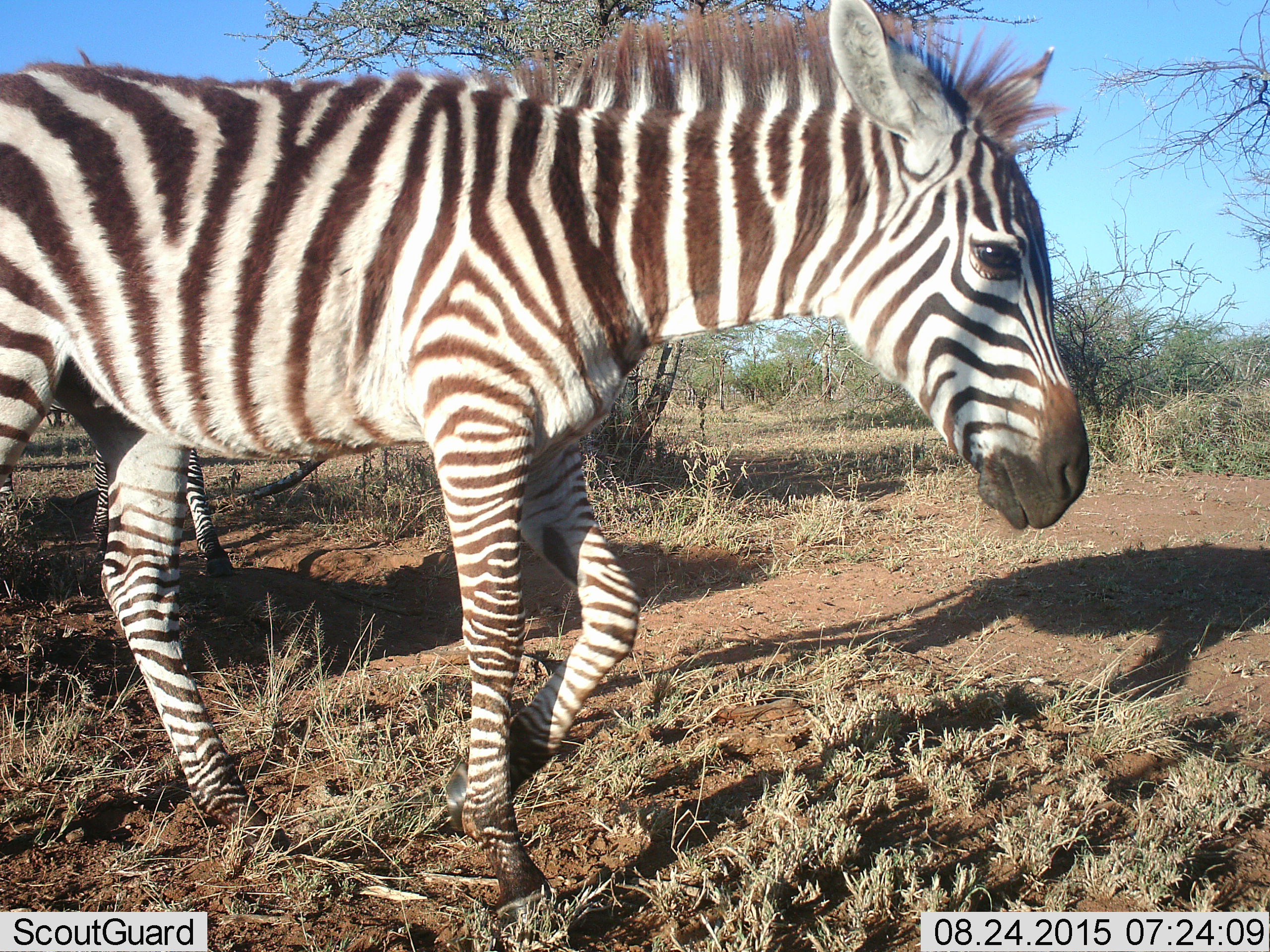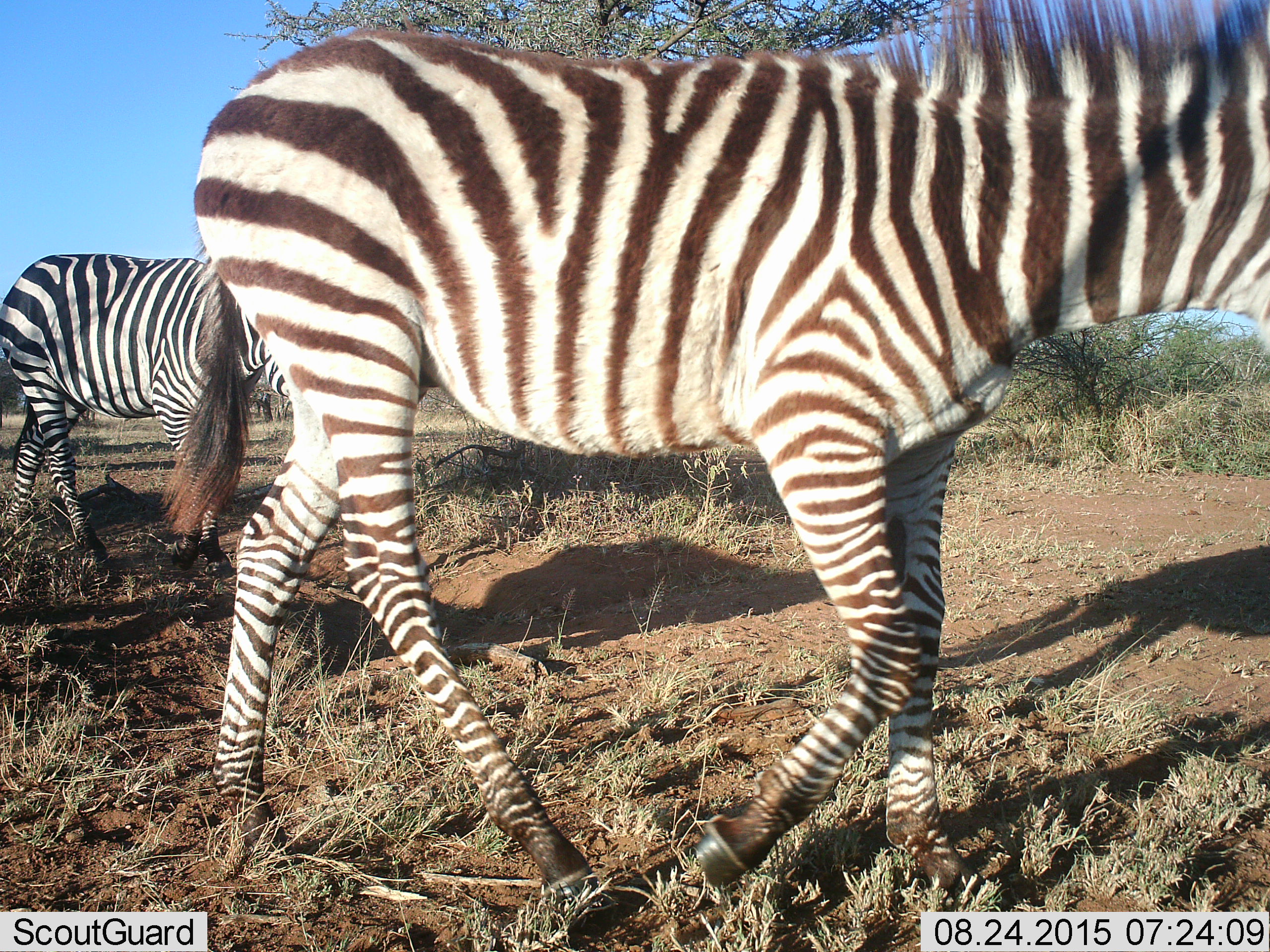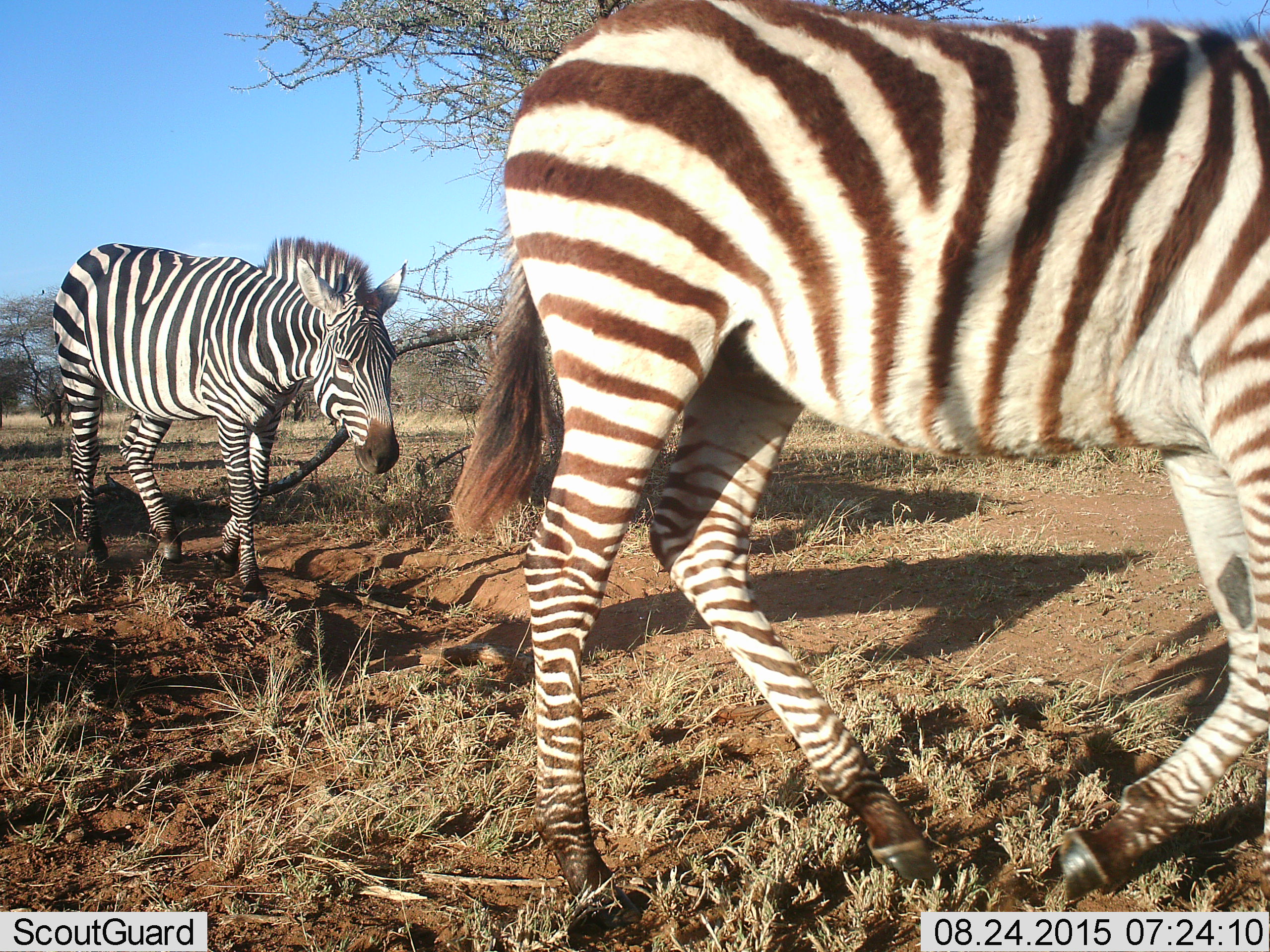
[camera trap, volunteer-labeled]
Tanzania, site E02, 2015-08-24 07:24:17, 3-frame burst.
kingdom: Animalia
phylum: Chordata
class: Mammalia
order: Perissodactyla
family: Equidae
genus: Equus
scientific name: Equus quagga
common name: plains zebra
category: zebra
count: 2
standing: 6%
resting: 0%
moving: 94%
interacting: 0%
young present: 17%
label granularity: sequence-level